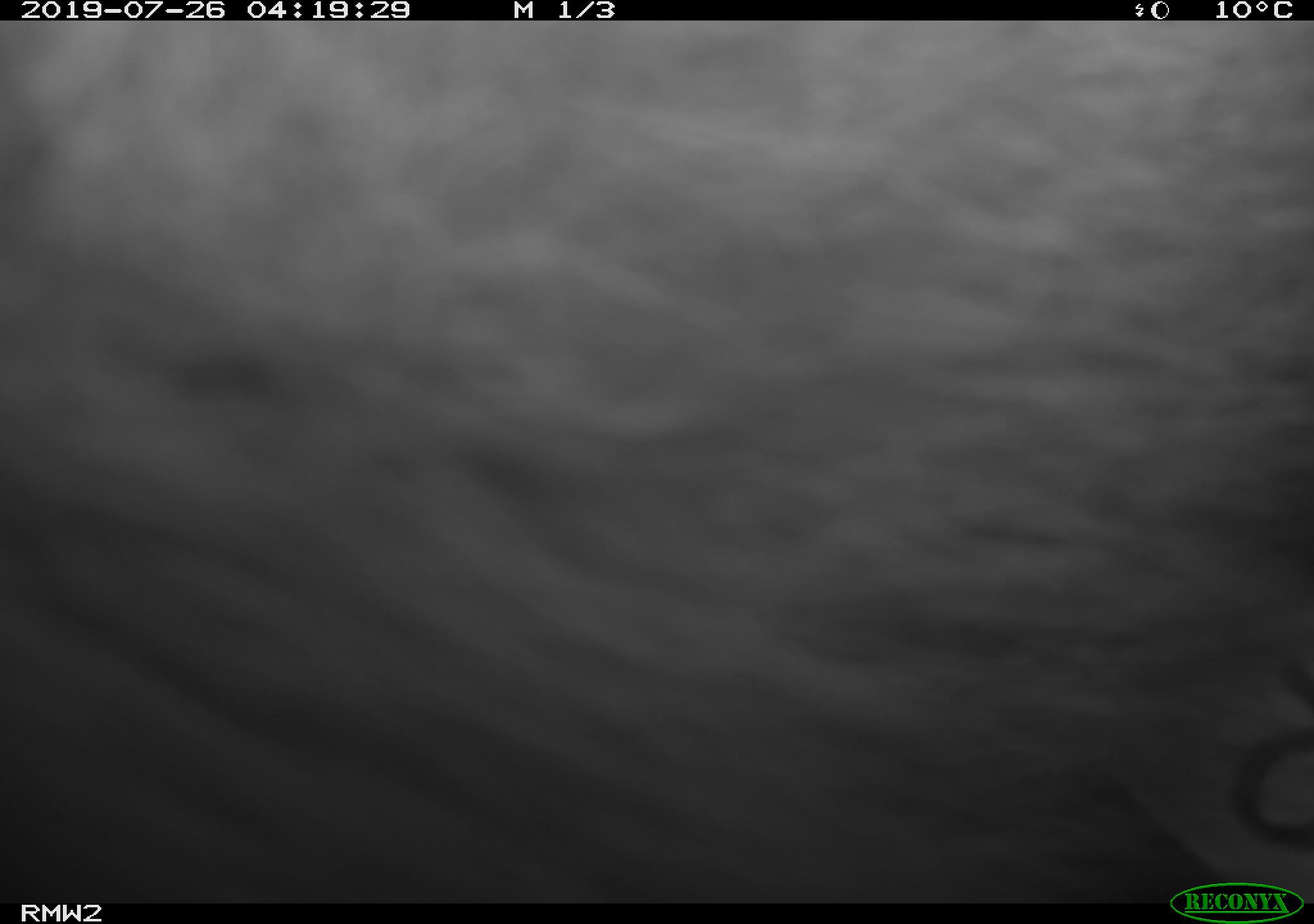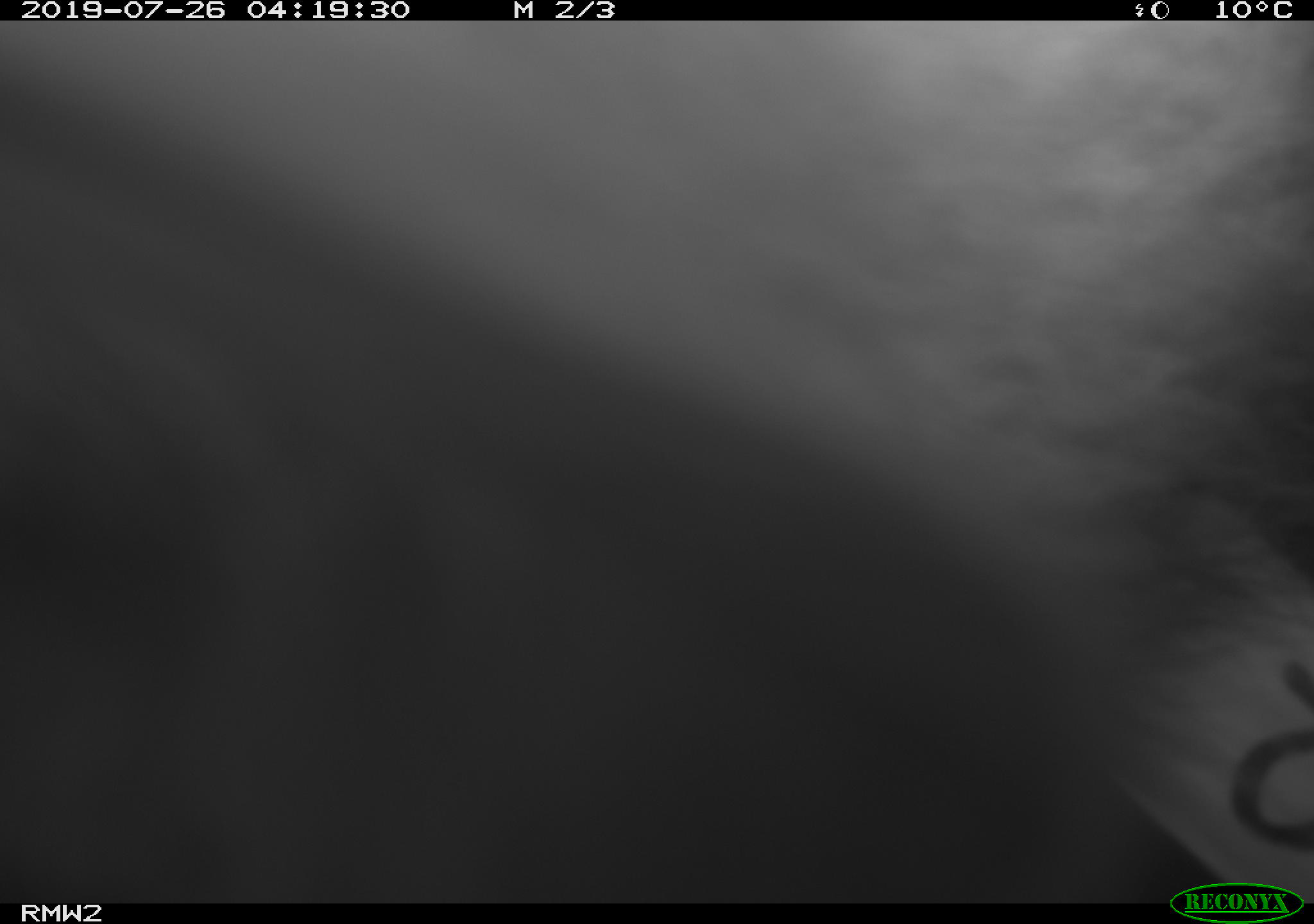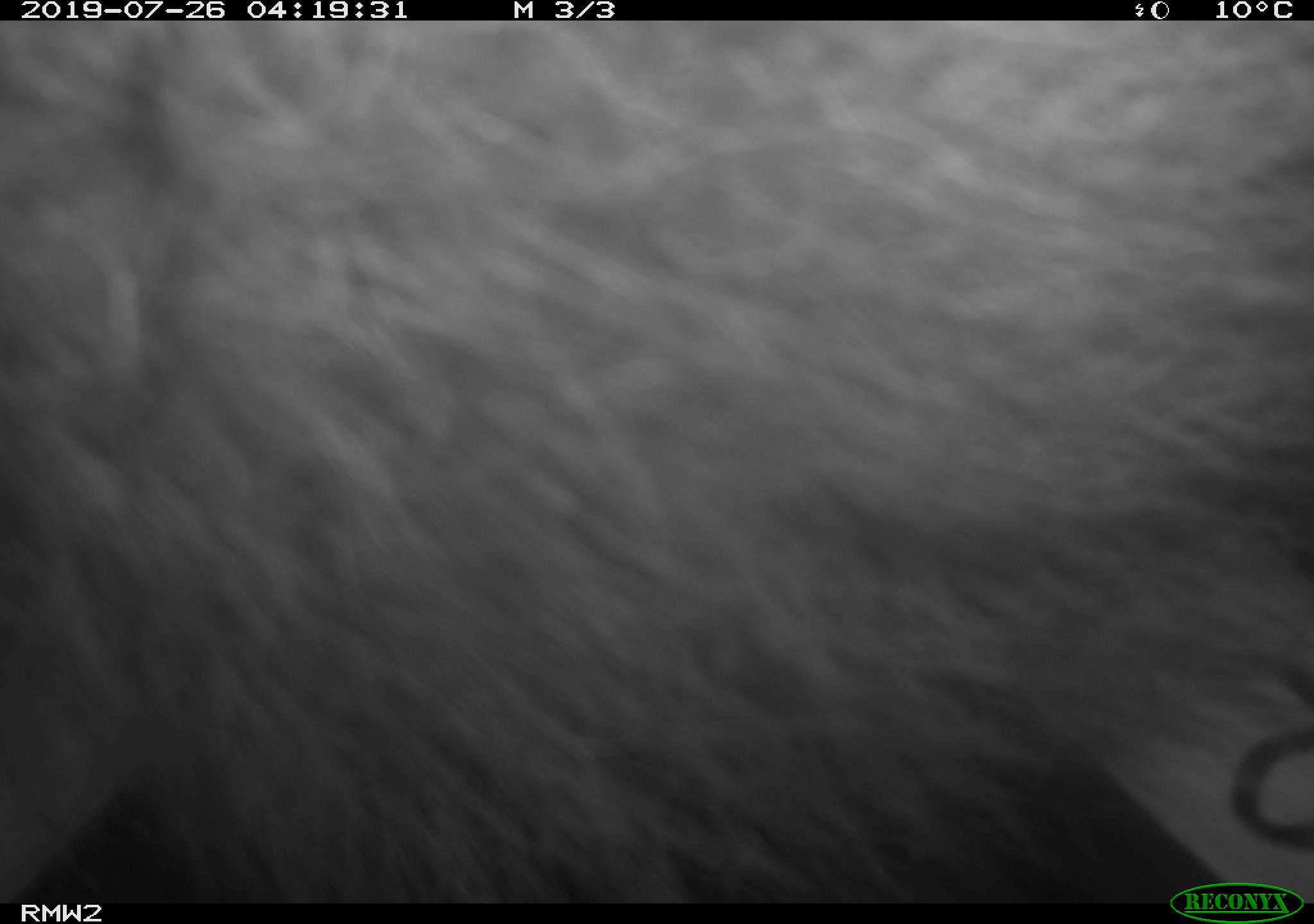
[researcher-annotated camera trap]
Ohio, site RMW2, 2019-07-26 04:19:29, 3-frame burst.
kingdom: Animalia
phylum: Chordata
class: Mammalia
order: Didelphimorphia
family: Didelphidae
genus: Didelphis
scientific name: Didelphis virginiana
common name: virginia opossum